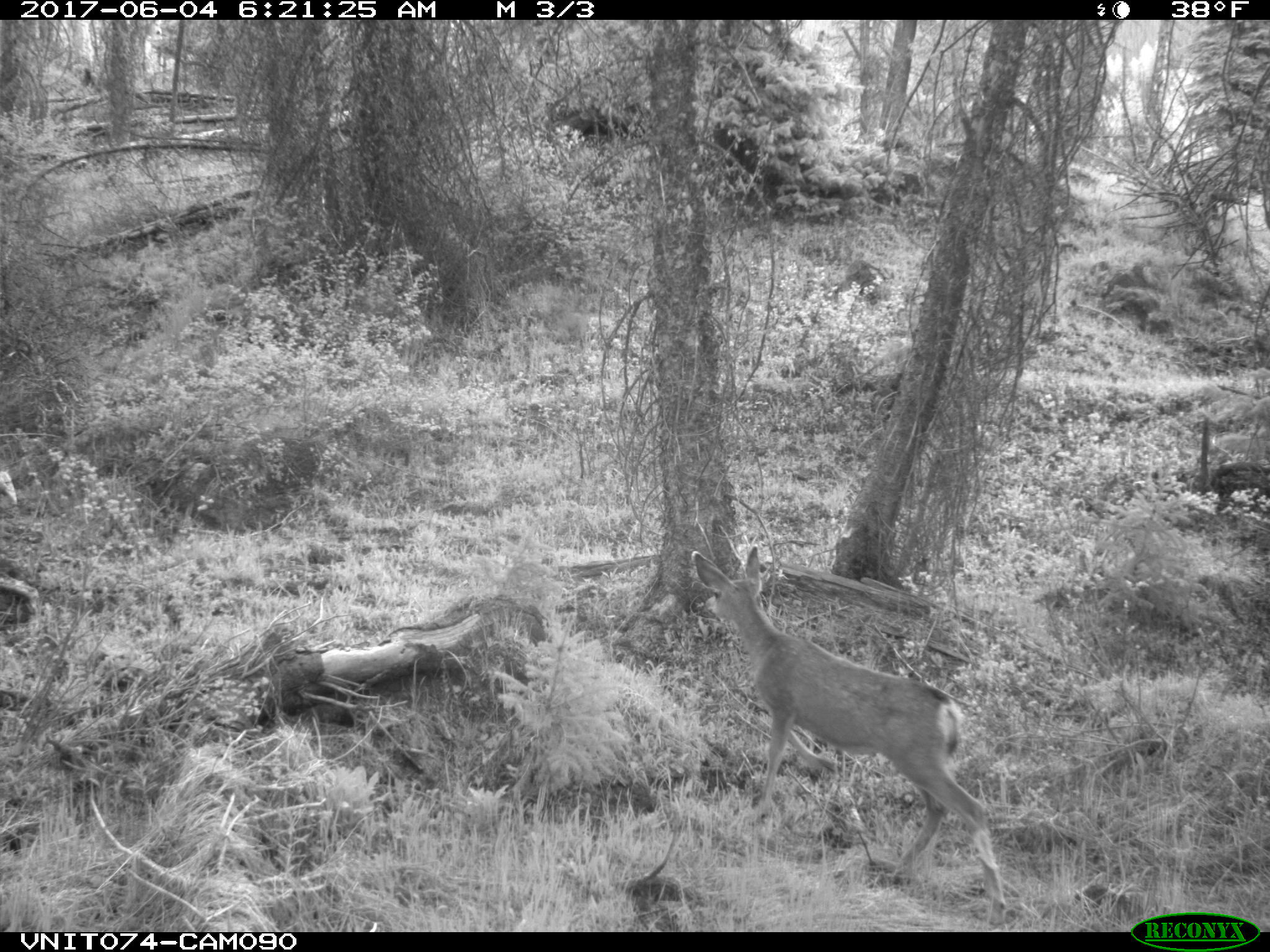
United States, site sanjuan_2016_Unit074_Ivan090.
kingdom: Animalia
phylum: Chordata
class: Mammalia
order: Artiodactyla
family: Cervidae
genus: Odocoileus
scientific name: Odocoileus hemionus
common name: mule deer